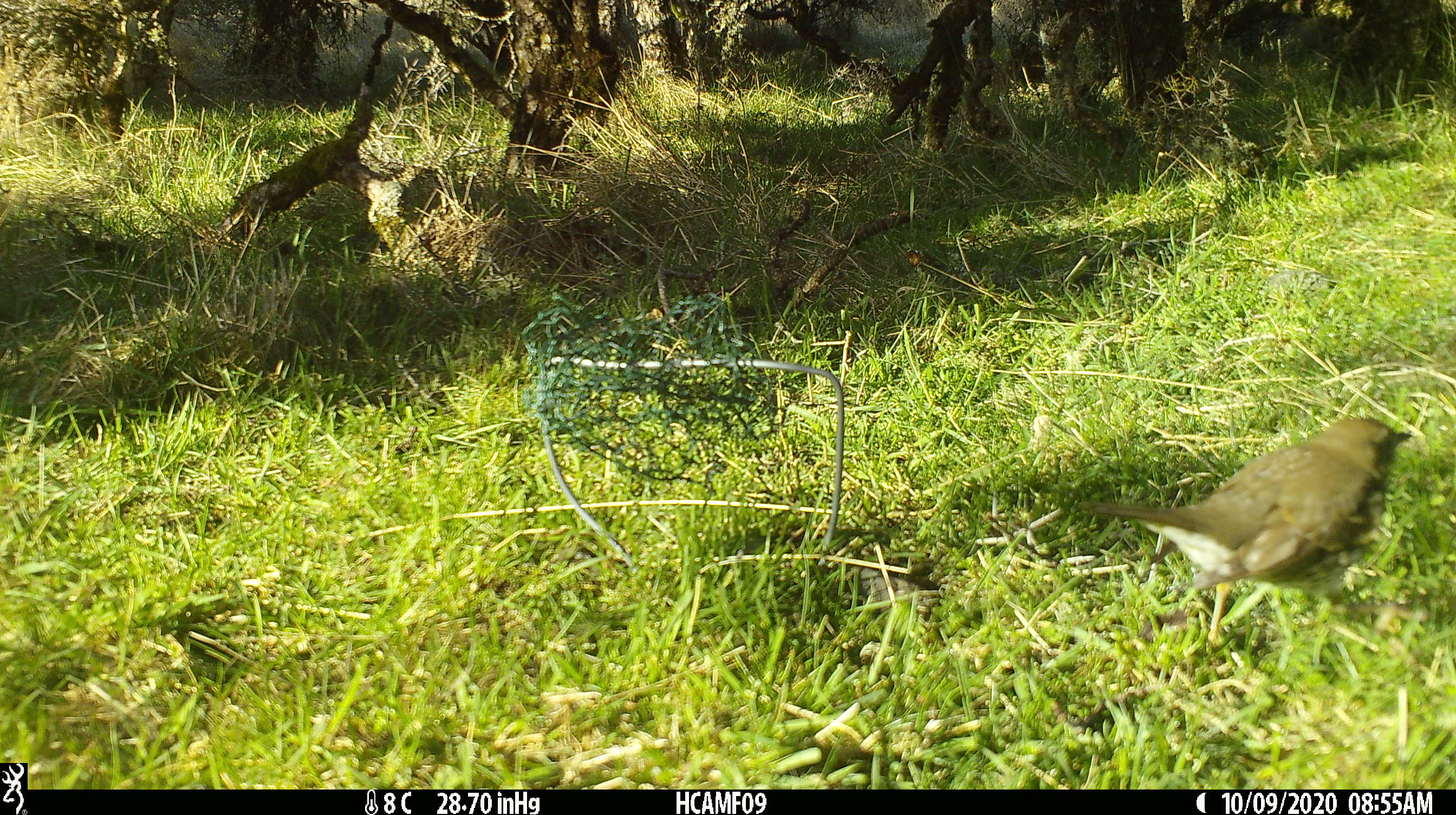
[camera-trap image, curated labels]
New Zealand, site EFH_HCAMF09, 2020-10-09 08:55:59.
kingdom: Animalia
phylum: Chordata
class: Aves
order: Passeriformes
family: Turdidae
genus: Turdus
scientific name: Turdus philomelos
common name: song thrush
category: thrush